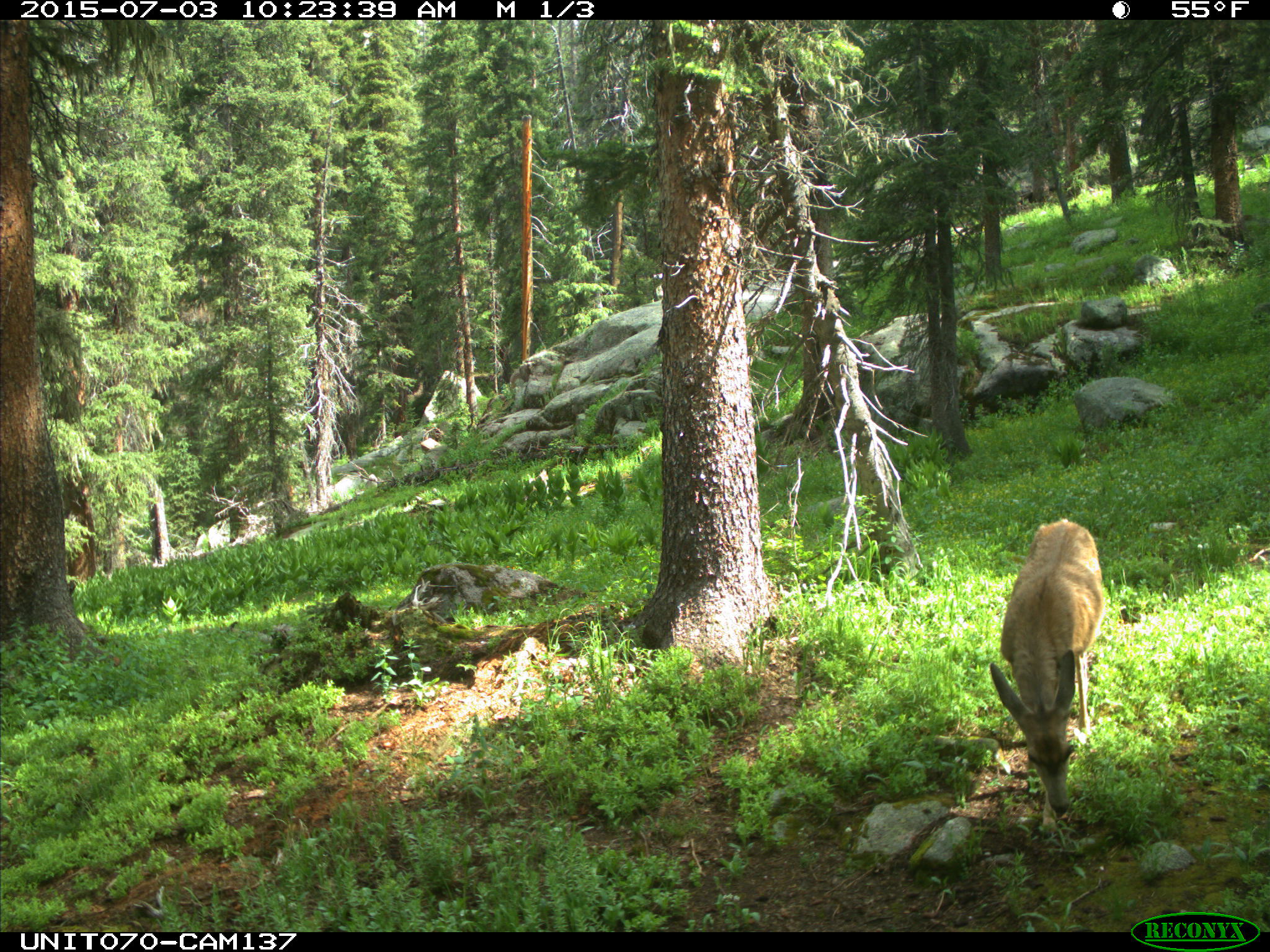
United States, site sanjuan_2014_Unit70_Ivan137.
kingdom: Animalia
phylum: Chordata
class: Mammalia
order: Artiodactyla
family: Cervidae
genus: Odocoileus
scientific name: Odocoileus hemionus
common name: mule deer